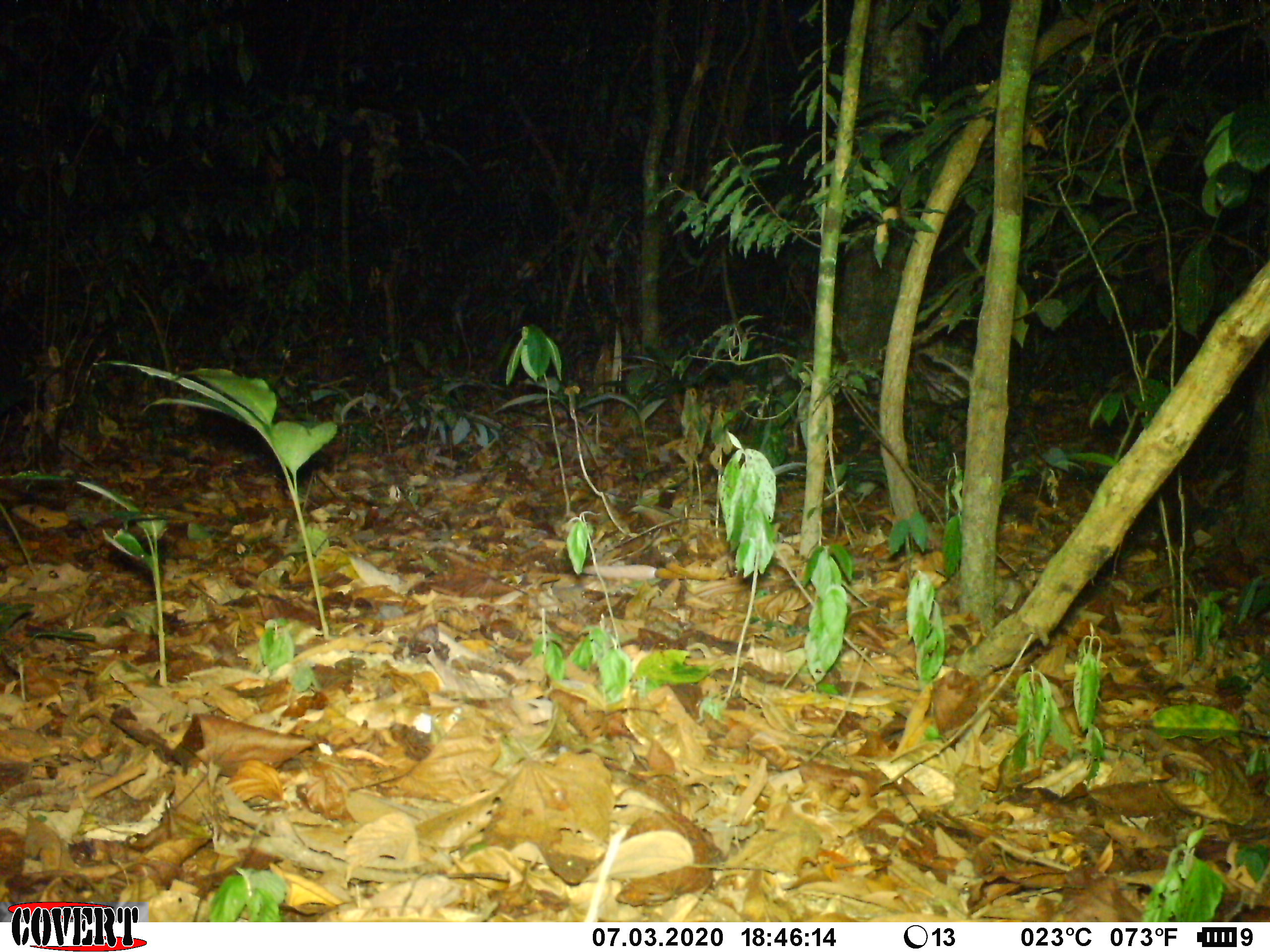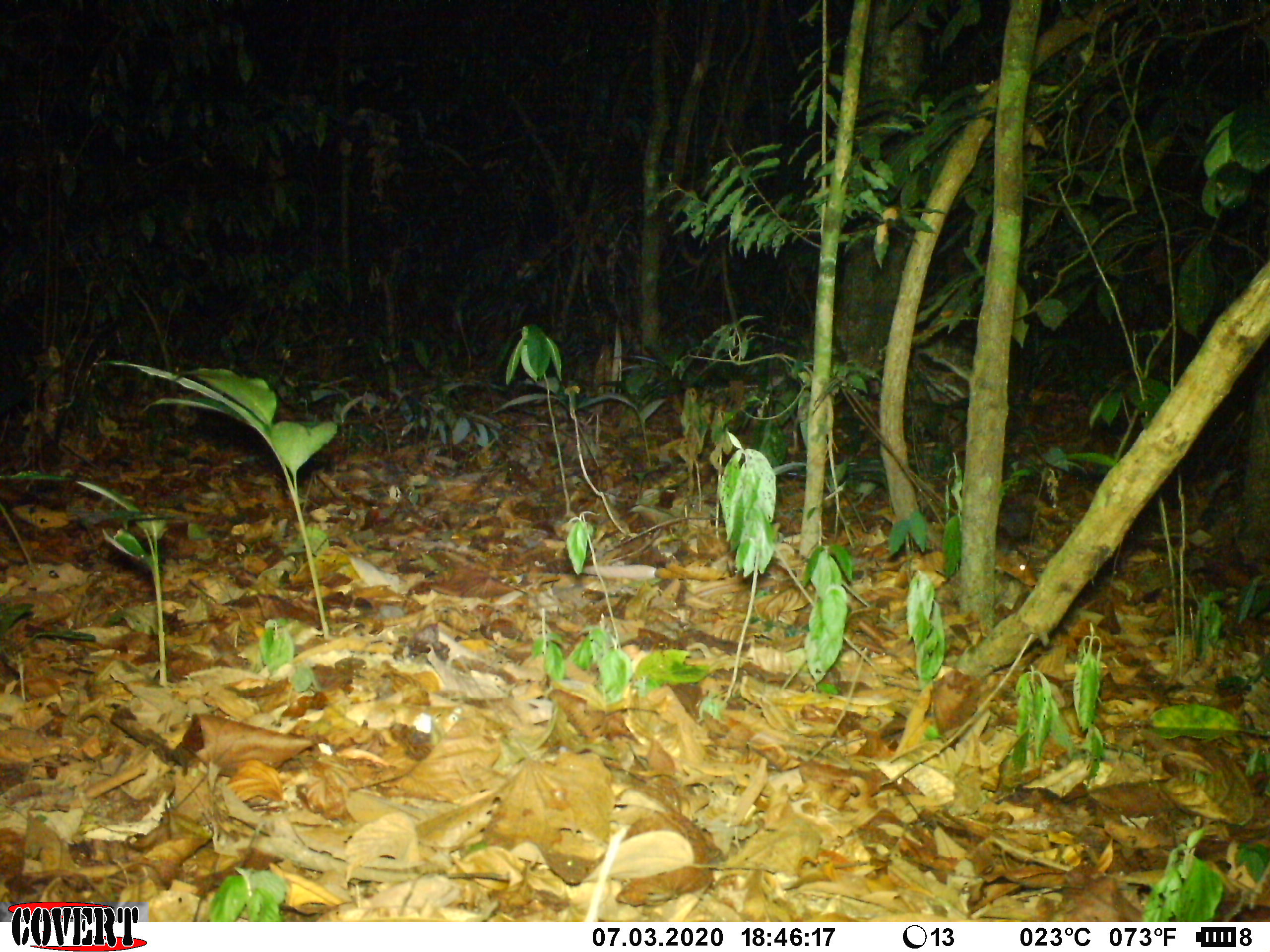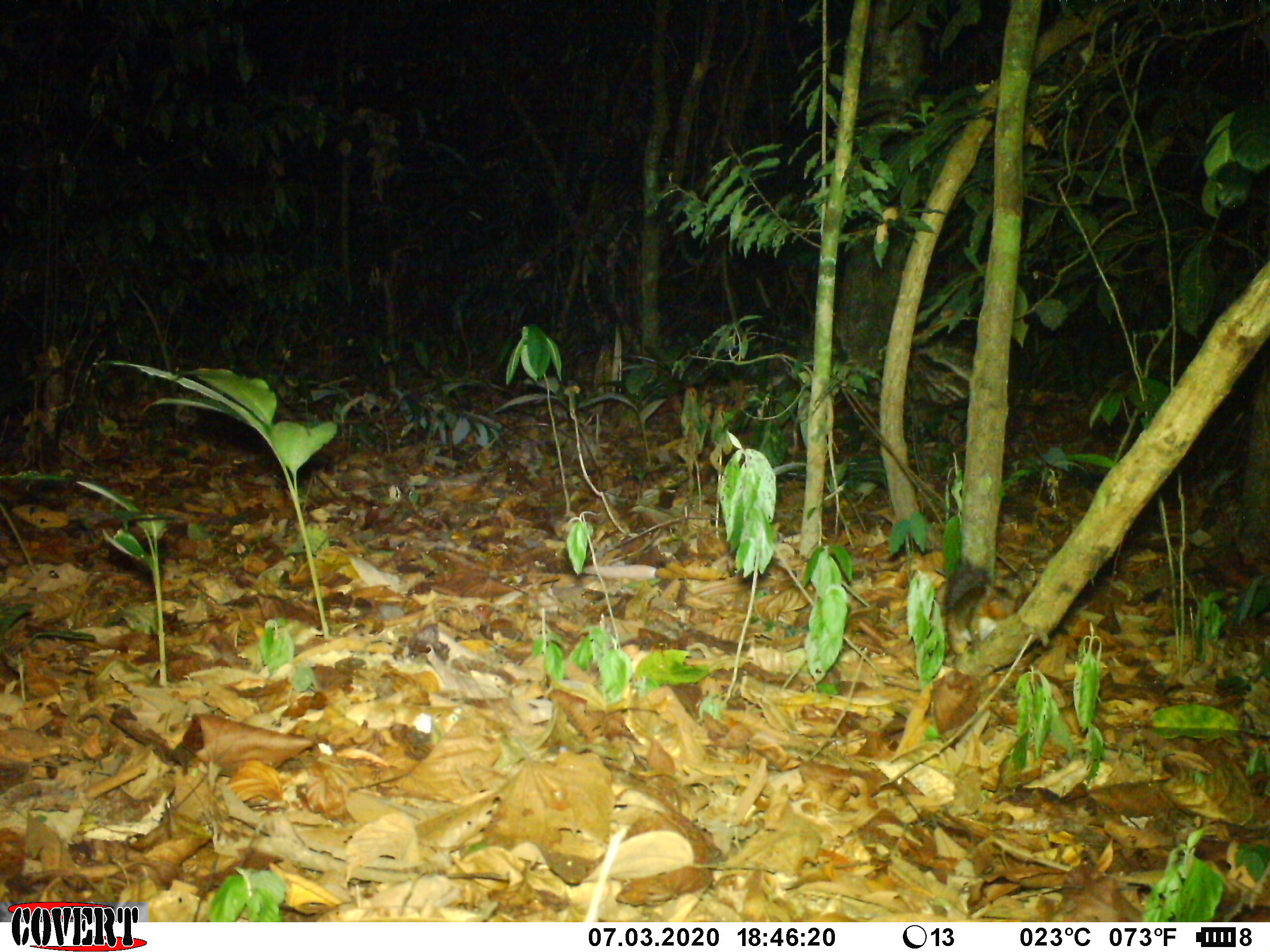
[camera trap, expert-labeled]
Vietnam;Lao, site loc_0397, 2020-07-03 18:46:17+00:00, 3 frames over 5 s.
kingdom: Animalia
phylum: Chordata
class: Mammalia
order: Rodentia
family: Sciuridae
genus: Dremomys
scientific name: Dremomys rufigenis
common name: red-cheeked squirrel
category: red cheeked squirrel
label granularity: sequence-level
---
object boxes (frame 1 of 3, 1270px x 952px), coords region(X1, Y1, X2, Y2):
red cheeked squirrel: region(999, 489, 1067, 543)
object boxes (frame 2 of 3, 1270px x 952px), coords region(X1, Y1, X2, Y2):
red cheeked squirrel: region(995, 469, 1054, 591)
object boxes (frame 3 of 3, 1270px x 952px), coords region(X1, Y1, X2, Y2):
red cheeked squirrel: region(937, 552, 1023, 671)